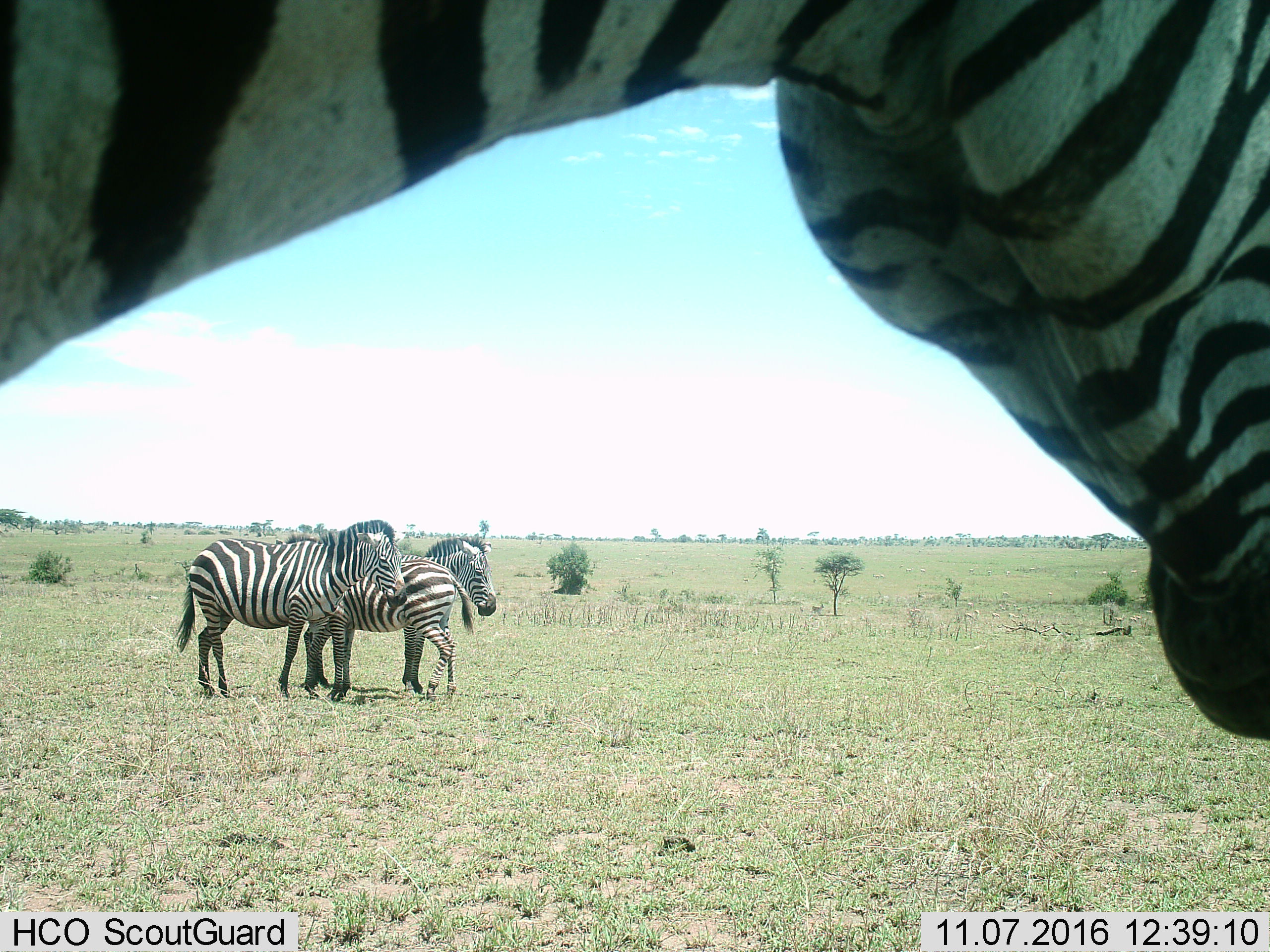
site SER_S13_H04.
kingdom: Animalia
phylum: Chordata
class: Mammalia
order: Perissodactyla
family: Equidae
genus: Equus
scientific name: Equus quagga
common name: plains zebra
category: zebraplains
Zebraplains (plains zebra) (Equus quagga), count 4. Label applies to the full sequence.